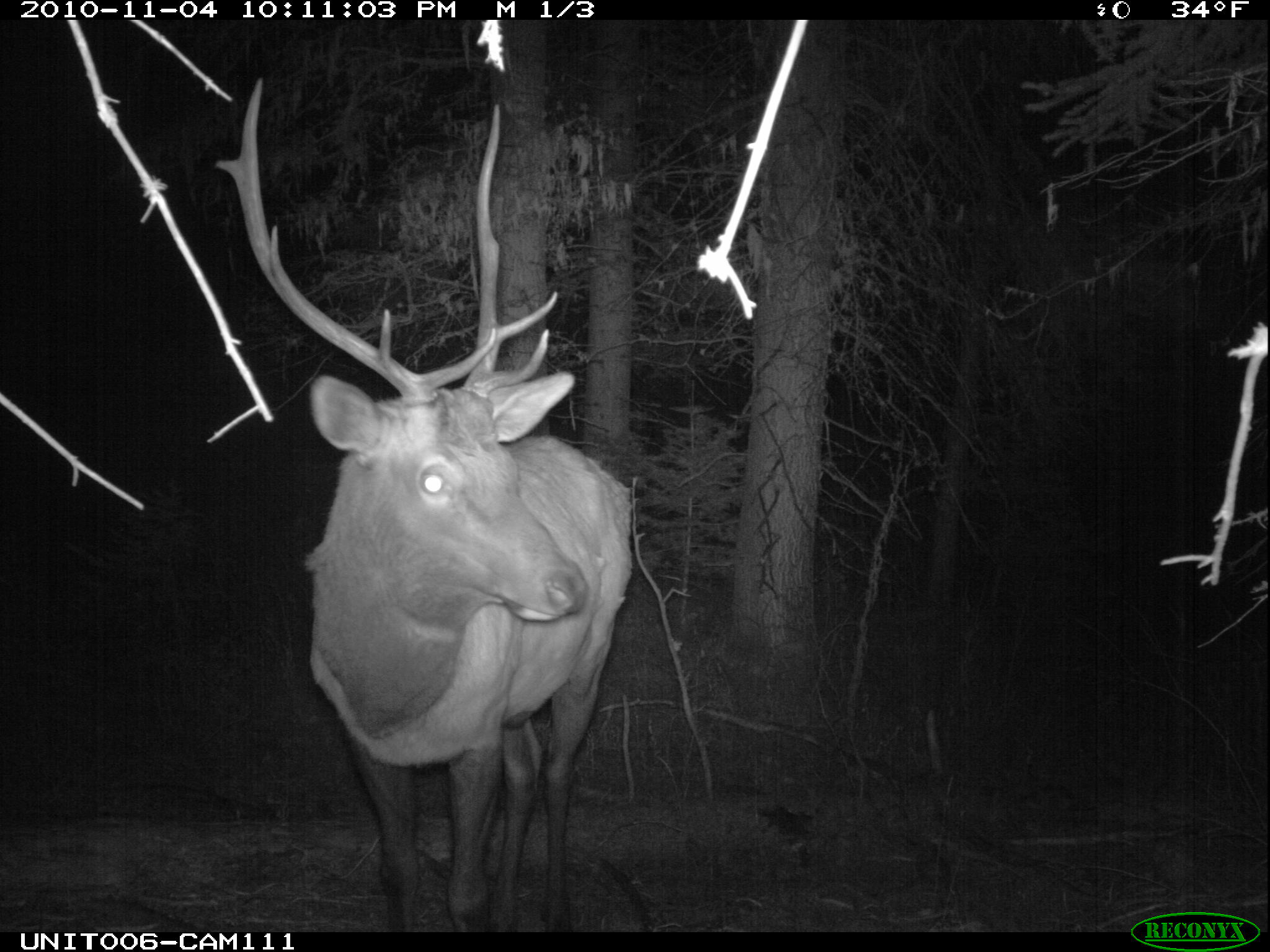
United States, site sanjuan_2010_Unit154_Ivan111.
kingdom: Animalia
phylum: Chordata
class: Mammalia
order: Artiodactyla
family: Cervidae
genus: Cervus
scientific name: Cervus elaphus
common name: red deer